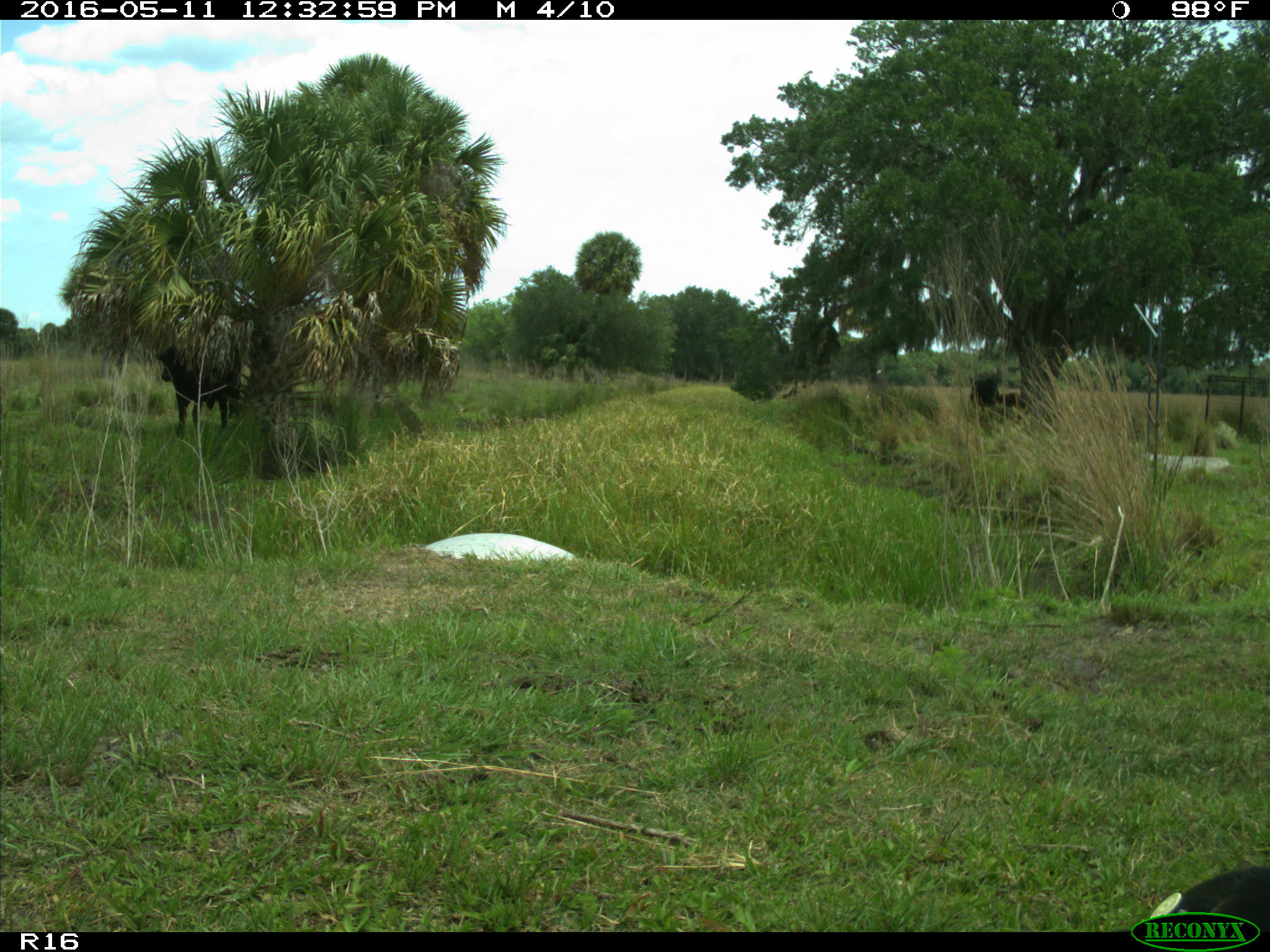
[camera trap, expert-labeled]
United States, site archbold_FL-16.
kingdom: Animalia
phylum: Chordata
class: Mammalia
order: Artiodactyla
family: Bovidae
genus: Bos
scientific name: Bos taurus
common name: domestic cow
Bos taurus (domestic cow).